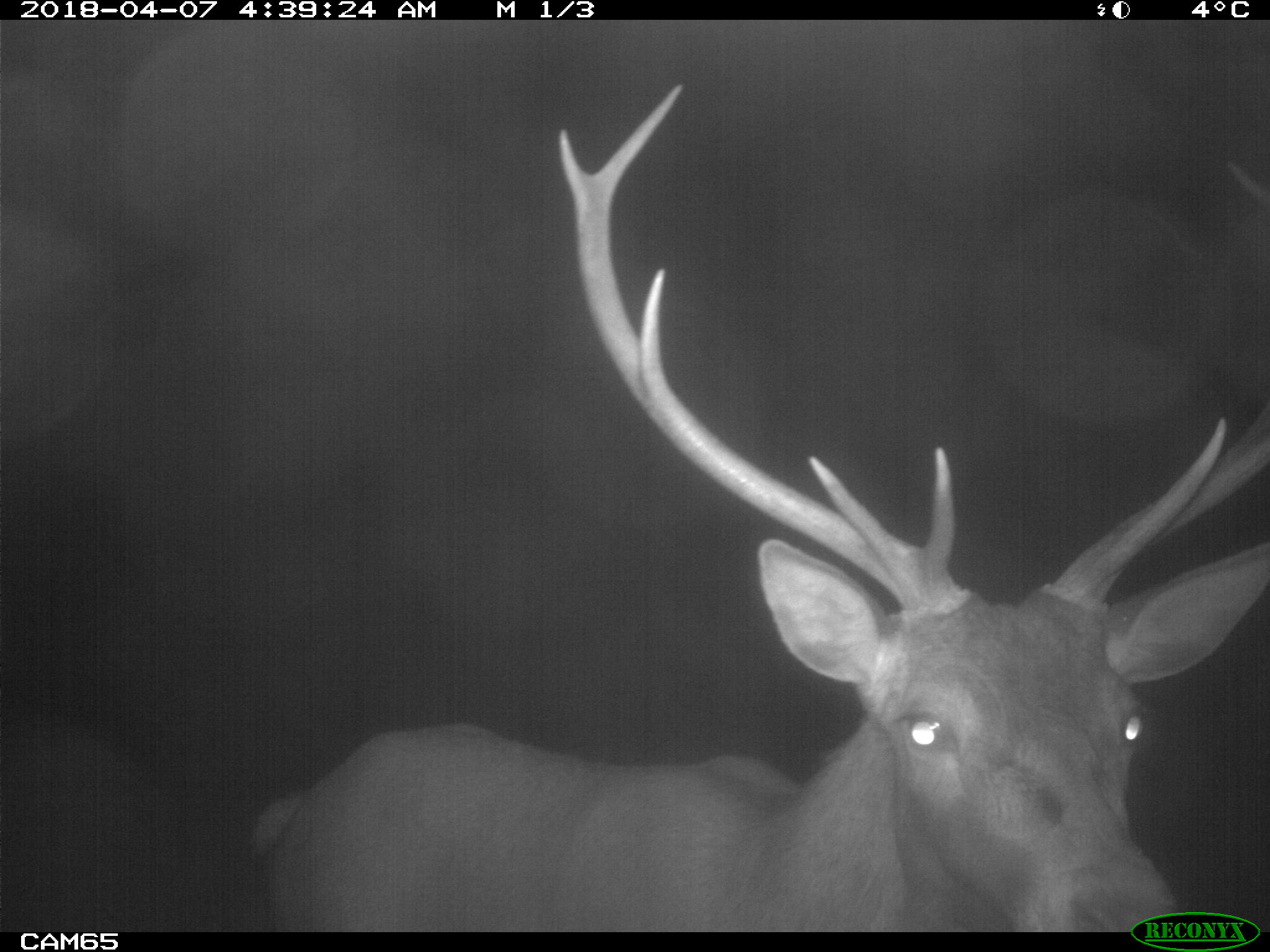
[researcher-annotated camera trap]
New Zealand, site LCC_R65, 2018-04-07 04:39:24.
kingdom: Animalia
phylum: Chordata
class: Mammalia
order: Artiodactyla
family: Cervidae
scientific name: Cervidae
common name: deer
Deer (Cervidae).